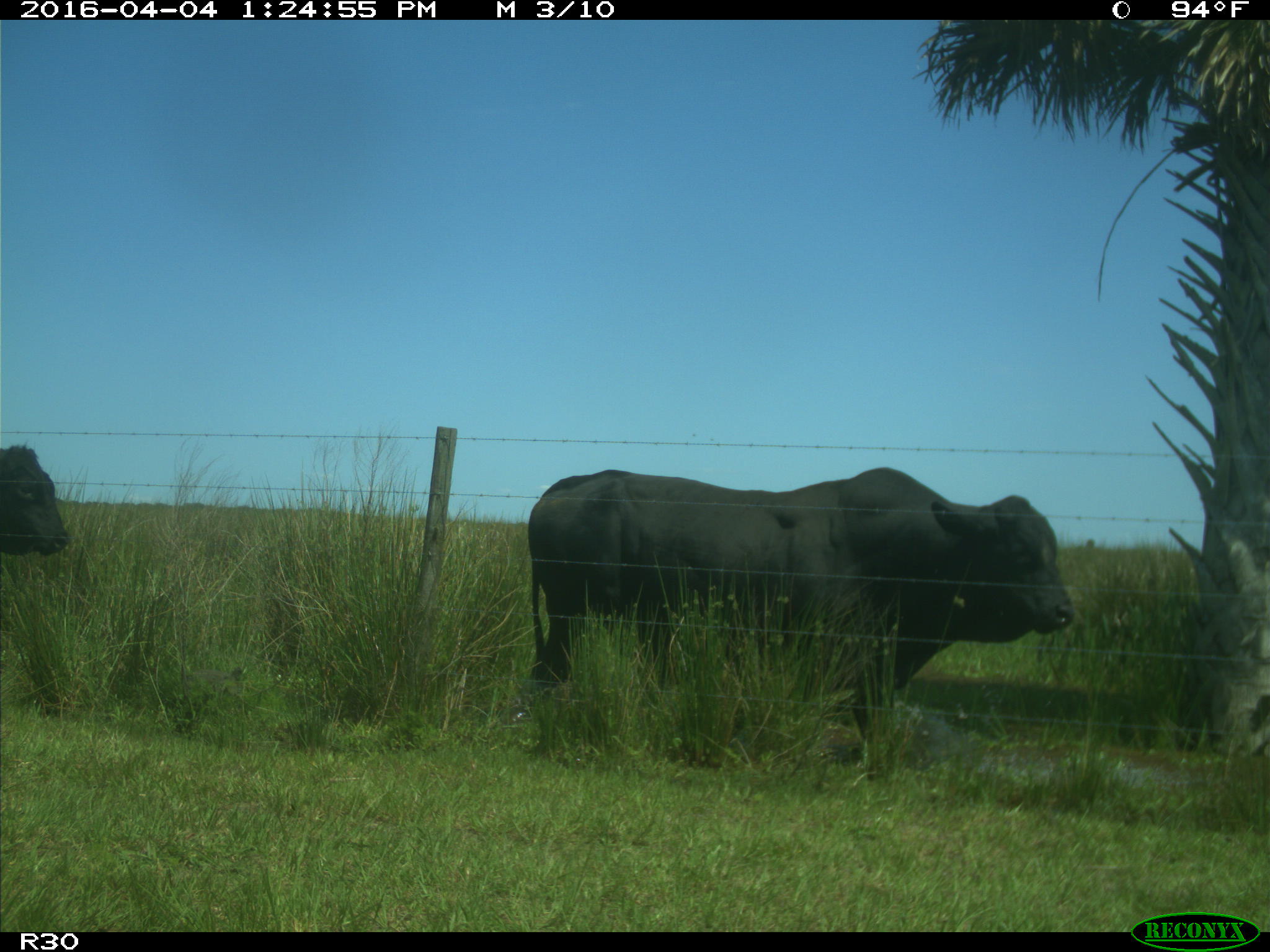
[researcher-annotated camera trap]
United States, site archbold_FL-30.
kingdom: Animalia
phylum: Chordata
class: Mammalia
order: Artiodactyla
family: Bovidae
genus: Bos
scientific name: Bos taurus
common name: domestic cow